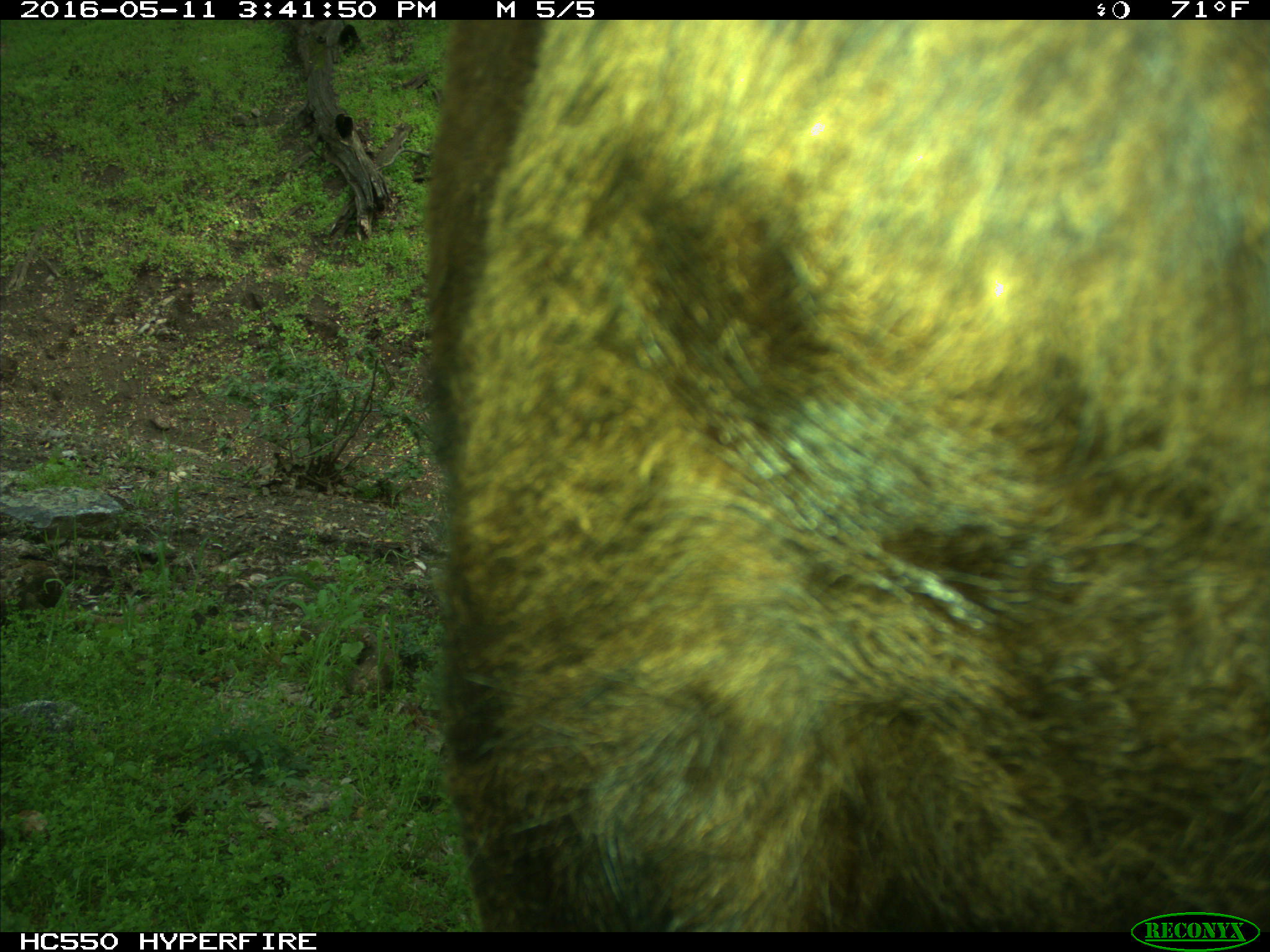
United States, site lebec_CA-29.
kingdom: Animalia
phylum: Chordata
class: Mammalia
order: Artiodactyla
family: Bovidae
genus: Bos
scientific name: Bos taurus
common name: domestic cow